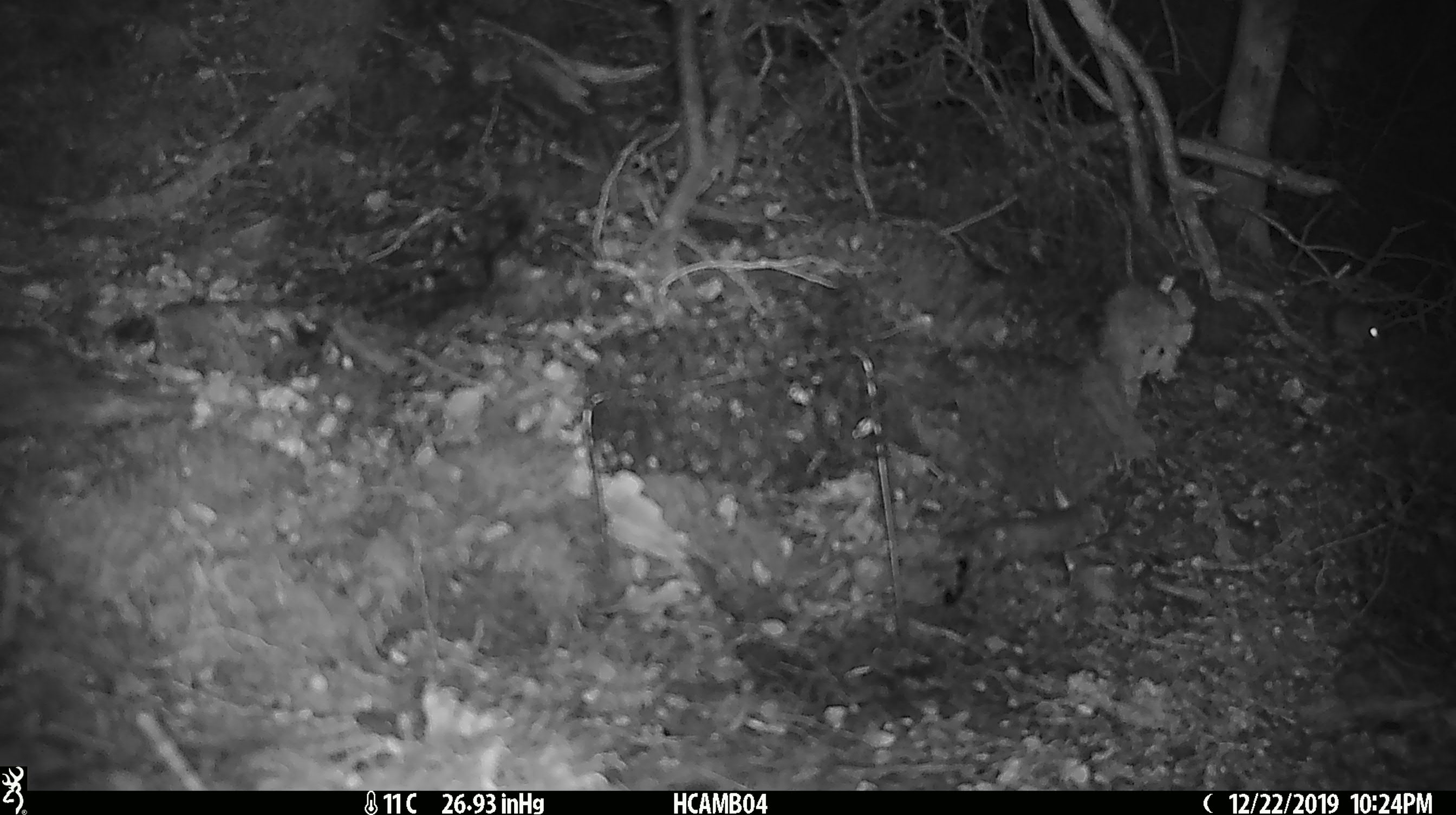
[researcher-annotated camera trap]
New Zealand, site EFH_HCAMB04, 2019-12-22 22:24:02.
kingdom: Animalia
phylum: Chordata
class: Mammalia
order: Rodentia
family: Muridae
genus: Mus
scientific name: Mus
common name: mouse